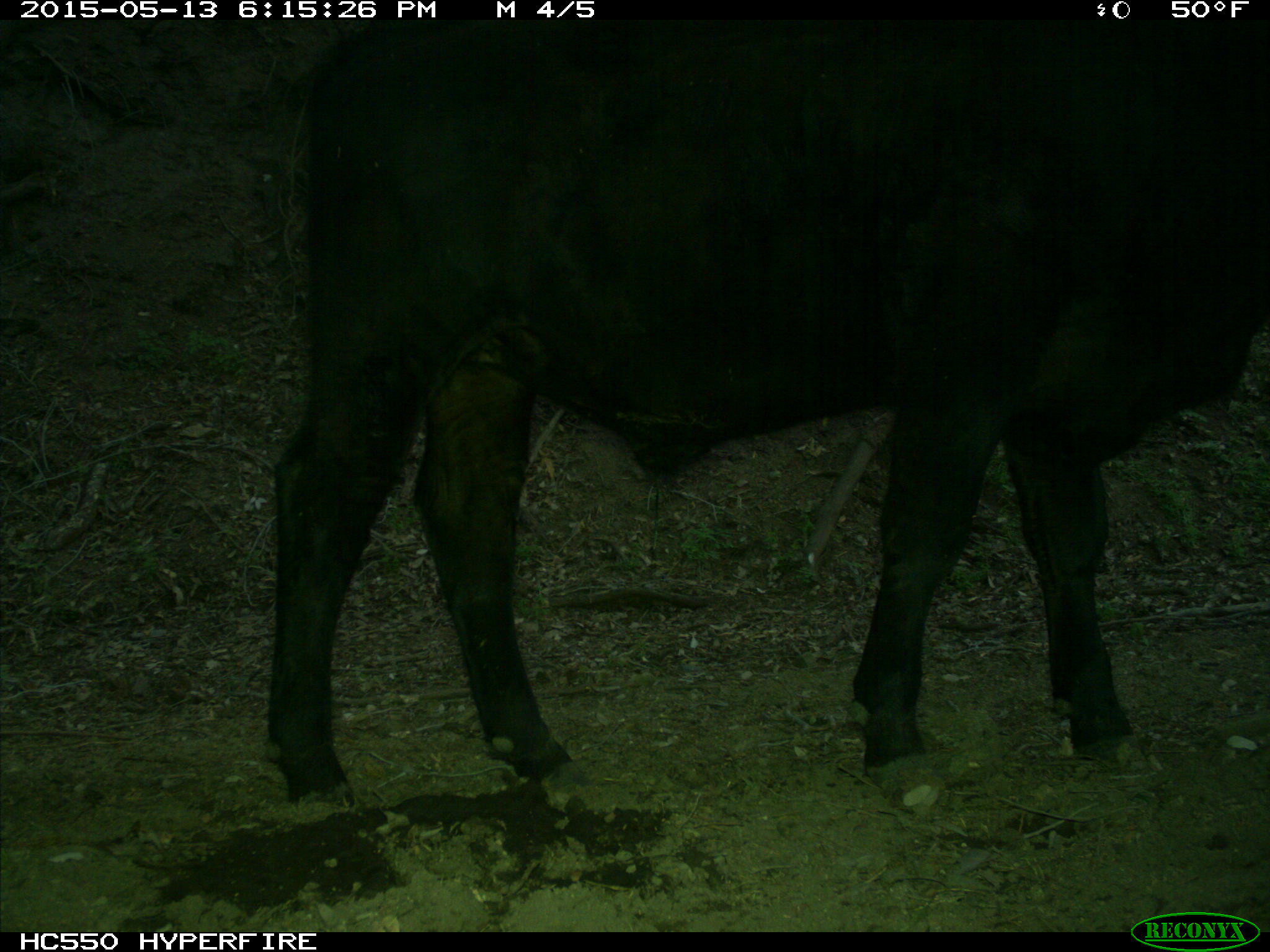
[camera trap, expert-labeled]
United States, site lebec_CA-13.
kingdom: Animalia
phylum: Chordata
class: Mammalia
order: Artiodactyla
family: Bovidae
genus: Bos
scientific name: Bos taurus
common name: domestic cow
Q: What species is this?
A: Bos taurus (domestic cow).